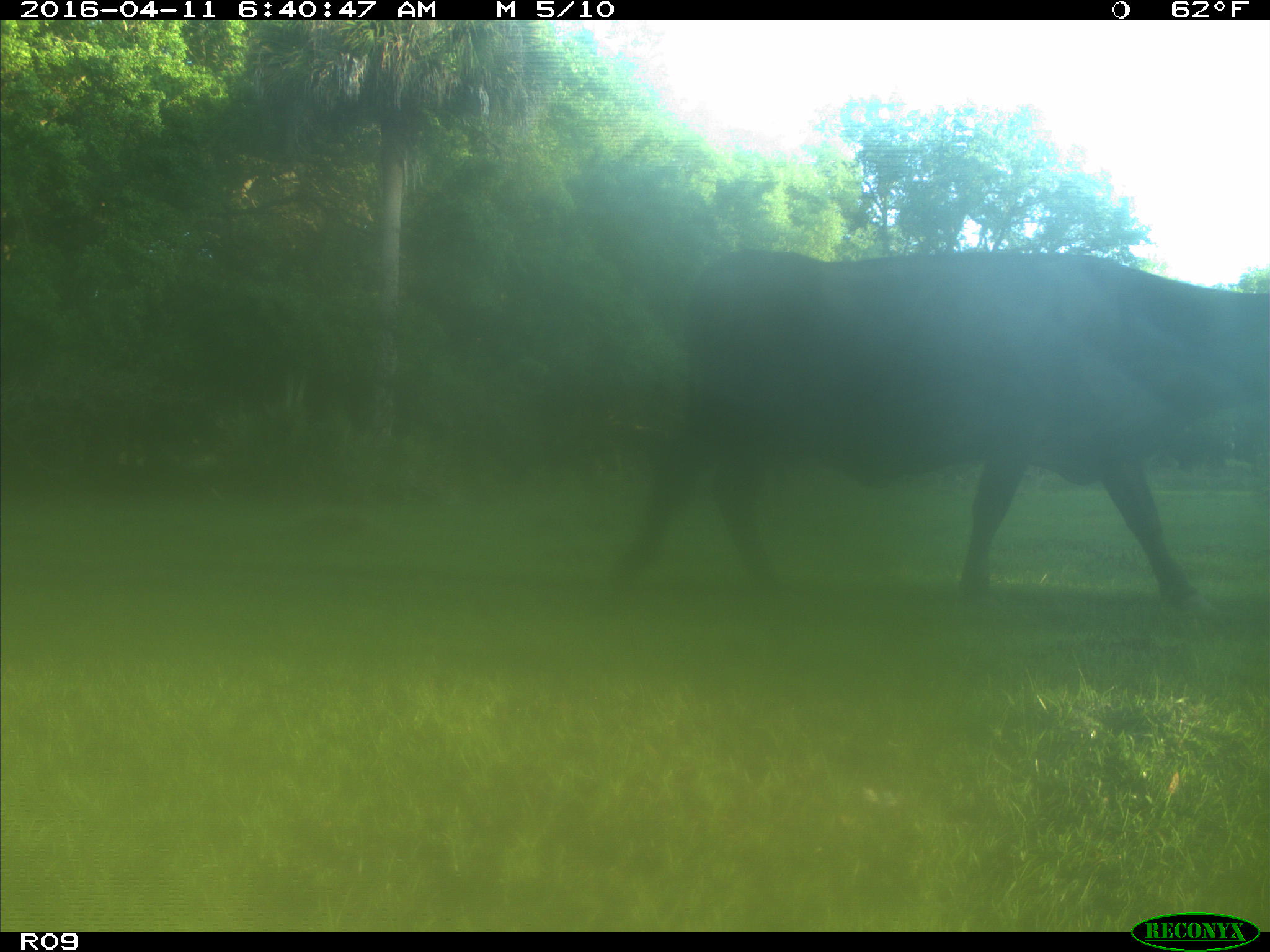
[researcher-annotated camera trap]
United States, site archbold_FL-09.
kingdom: Animalia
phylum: Chordata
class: Mammalia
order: Artiodactyla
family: Bovidae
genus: Bos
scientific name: Bos taurus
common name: domestic cow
Bos taurus (domestic cow).